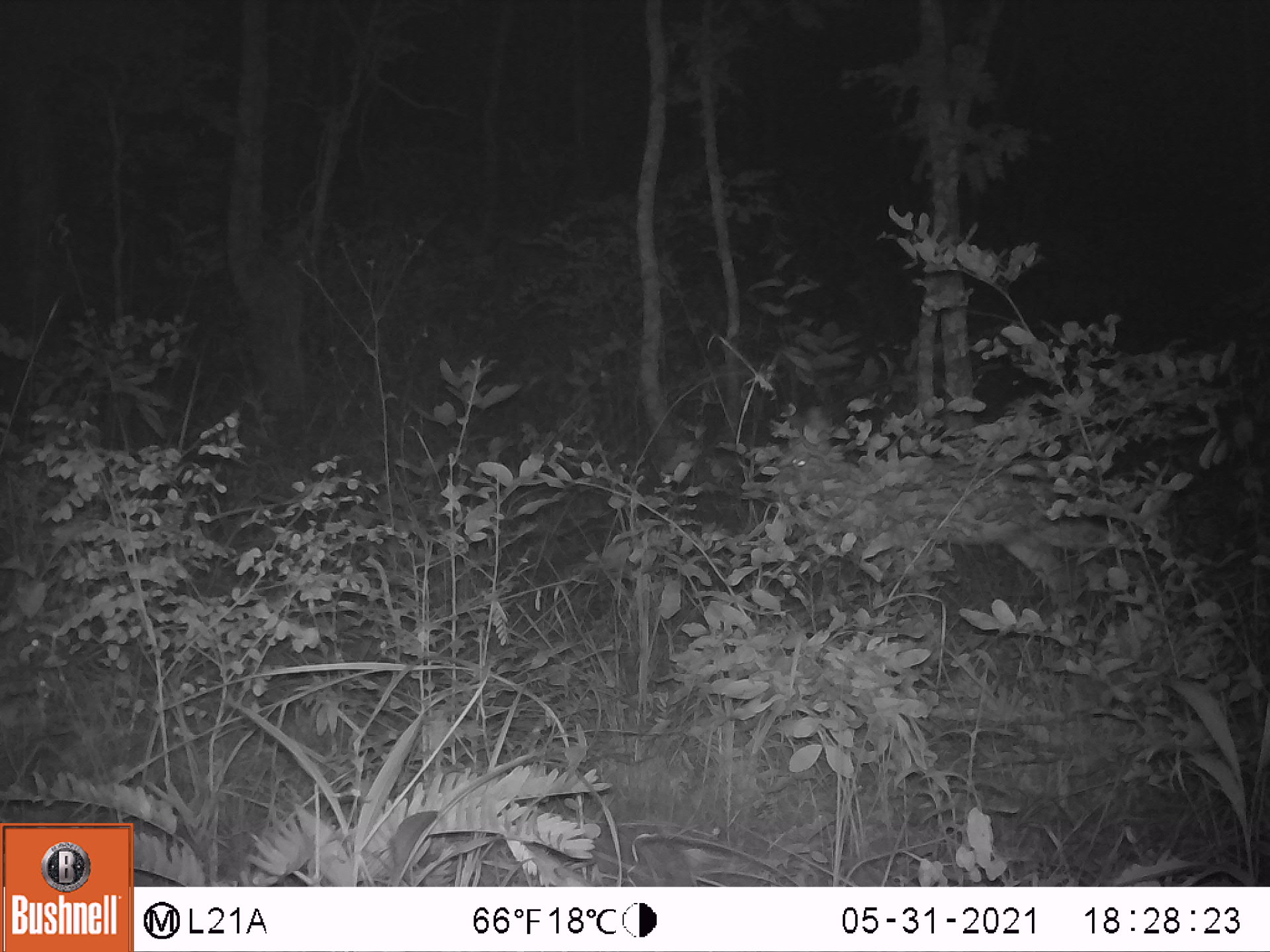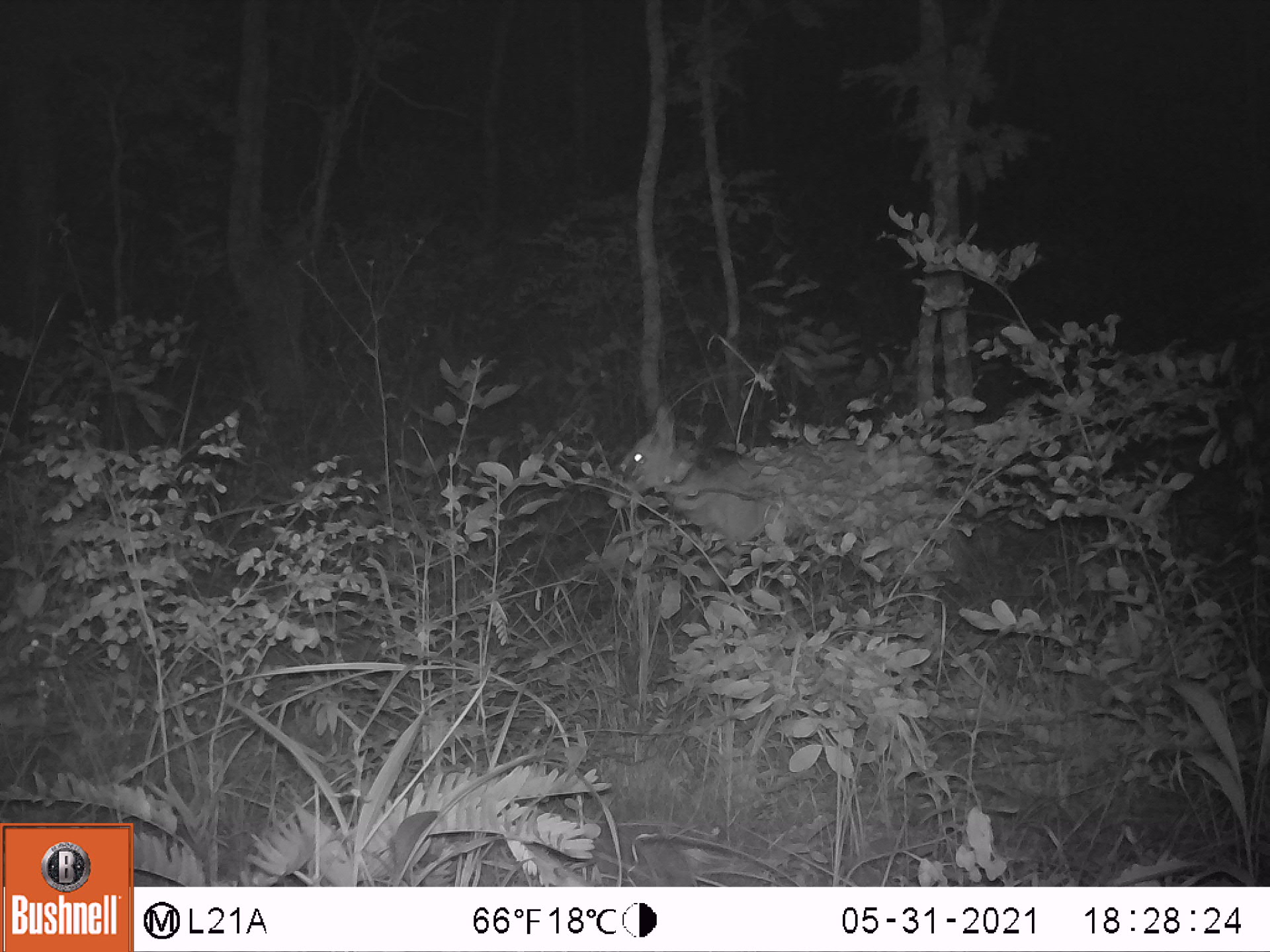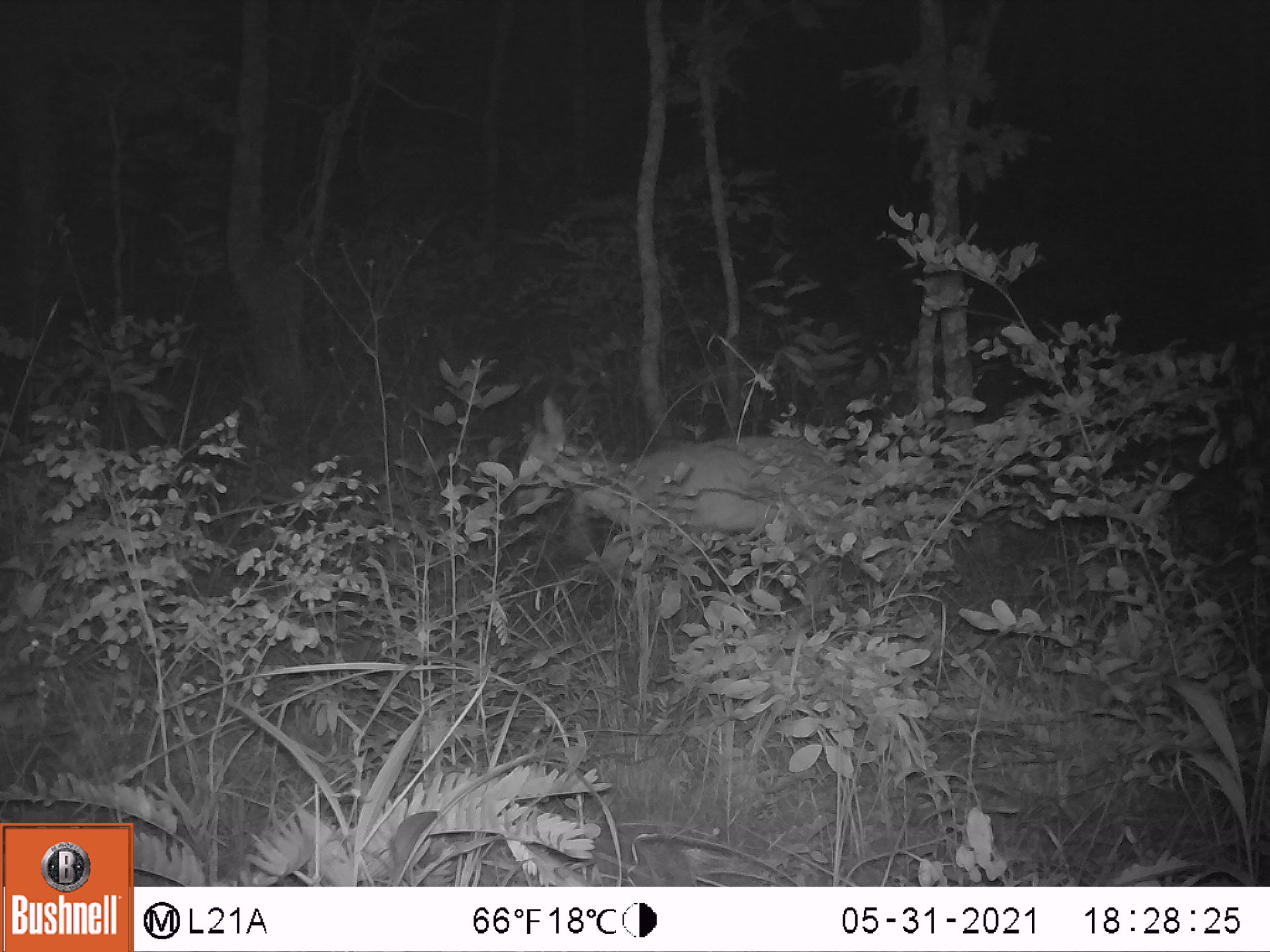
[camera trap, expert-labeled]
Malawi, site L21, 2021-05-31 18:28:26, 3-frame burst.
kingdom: Animalia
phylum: Chordata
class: Mammalia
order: Artiodactyla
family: Bovidae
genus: Sylvicapra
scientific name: Sylvicapra grimmia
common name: common duiker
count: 1